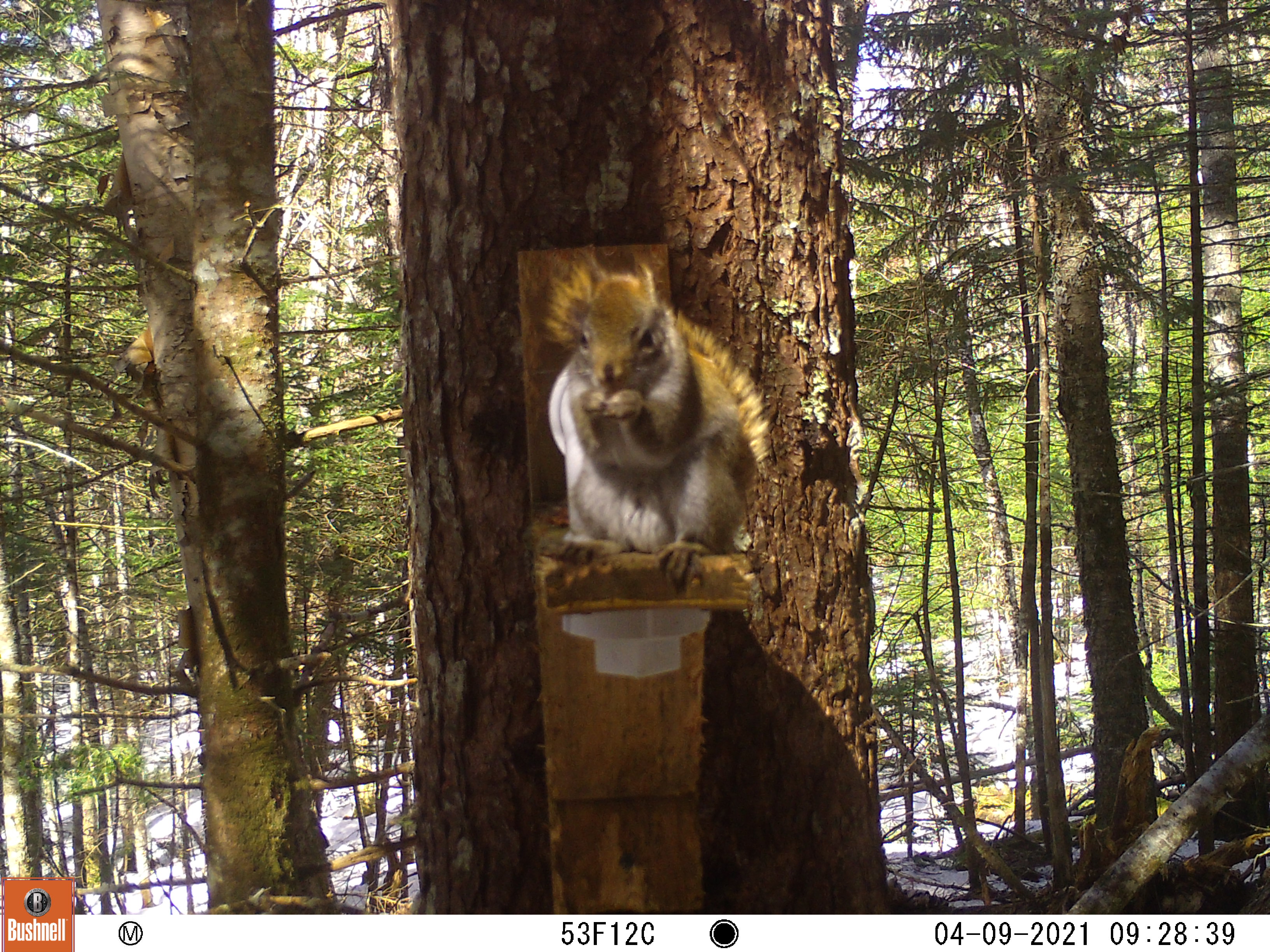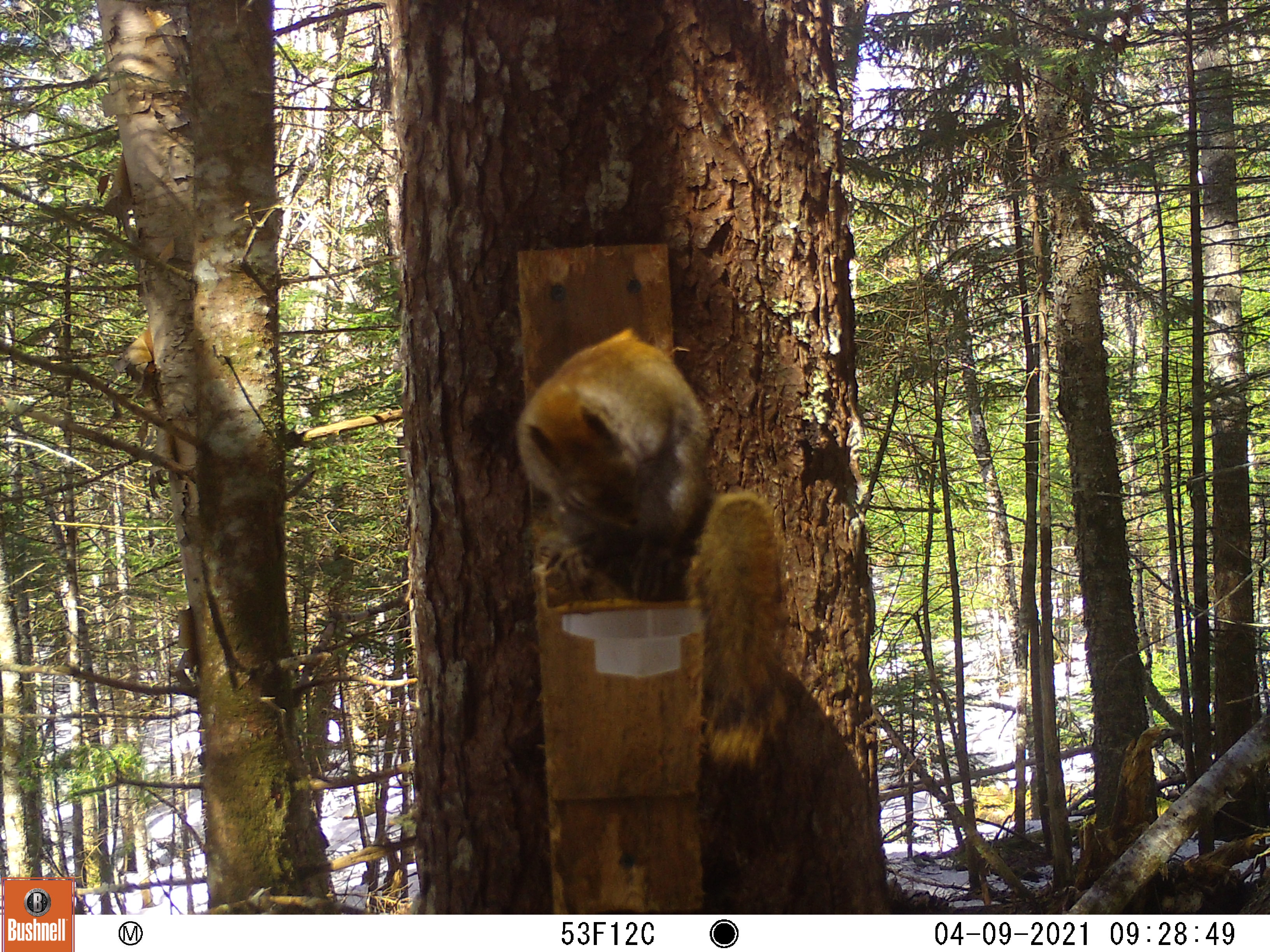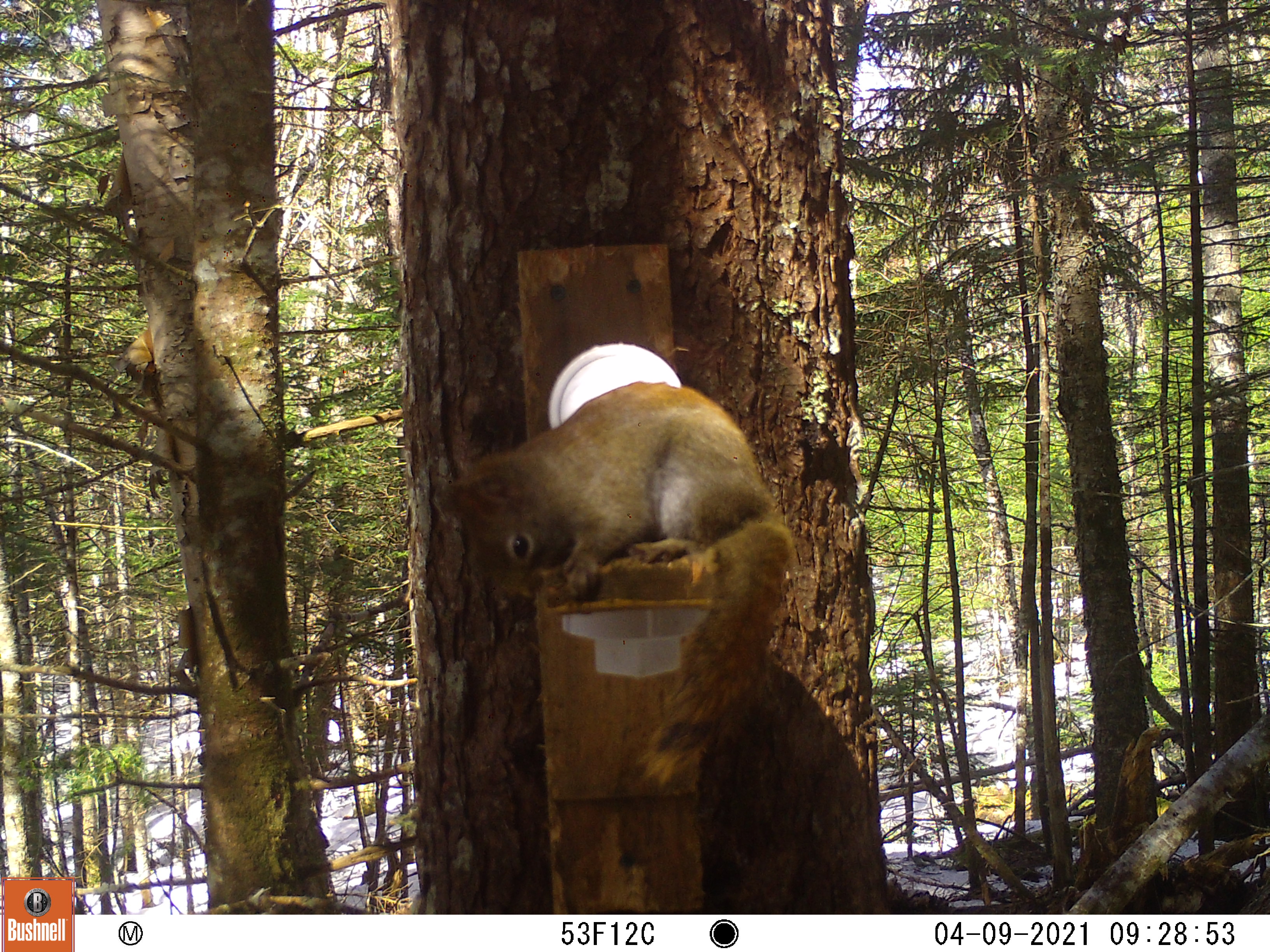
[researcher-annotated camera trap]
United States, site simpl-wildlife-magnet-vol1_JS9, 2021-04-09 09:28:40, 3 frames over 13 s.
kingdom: Animalia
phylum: Chordata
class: Mammalia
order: Rodentia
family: Sciuridae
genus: Tamiasciurus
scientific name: Tamiasciurus hudsonicus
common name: red squirrel